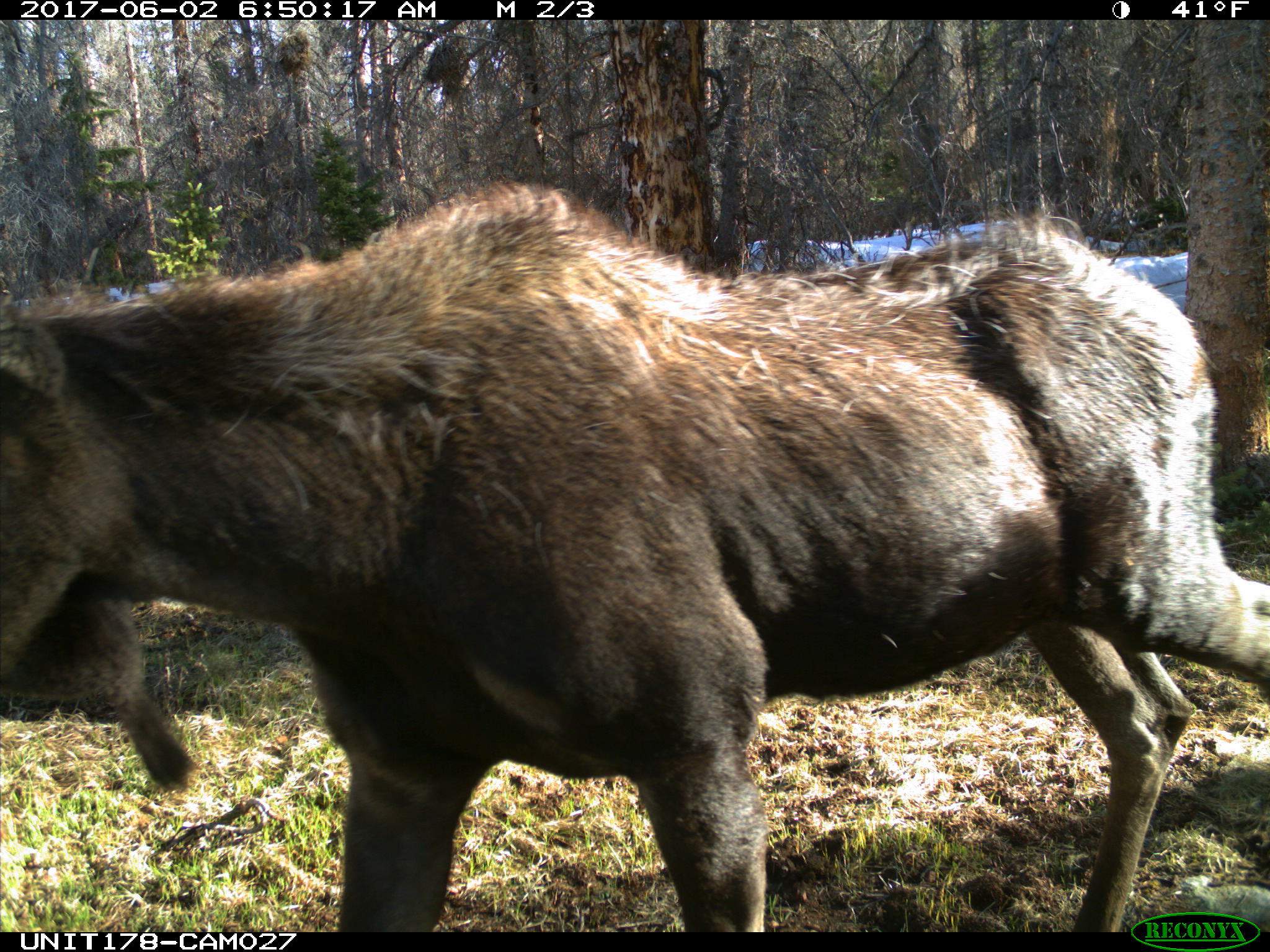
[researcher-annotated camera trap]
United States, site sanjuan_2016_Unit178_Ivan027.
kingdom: Animalia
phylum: Chordata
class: Mammalia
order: Artiodactyla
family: Cervidae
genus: Alces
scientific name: Alces alces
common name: moose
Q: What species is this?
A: Alces alces (moose).